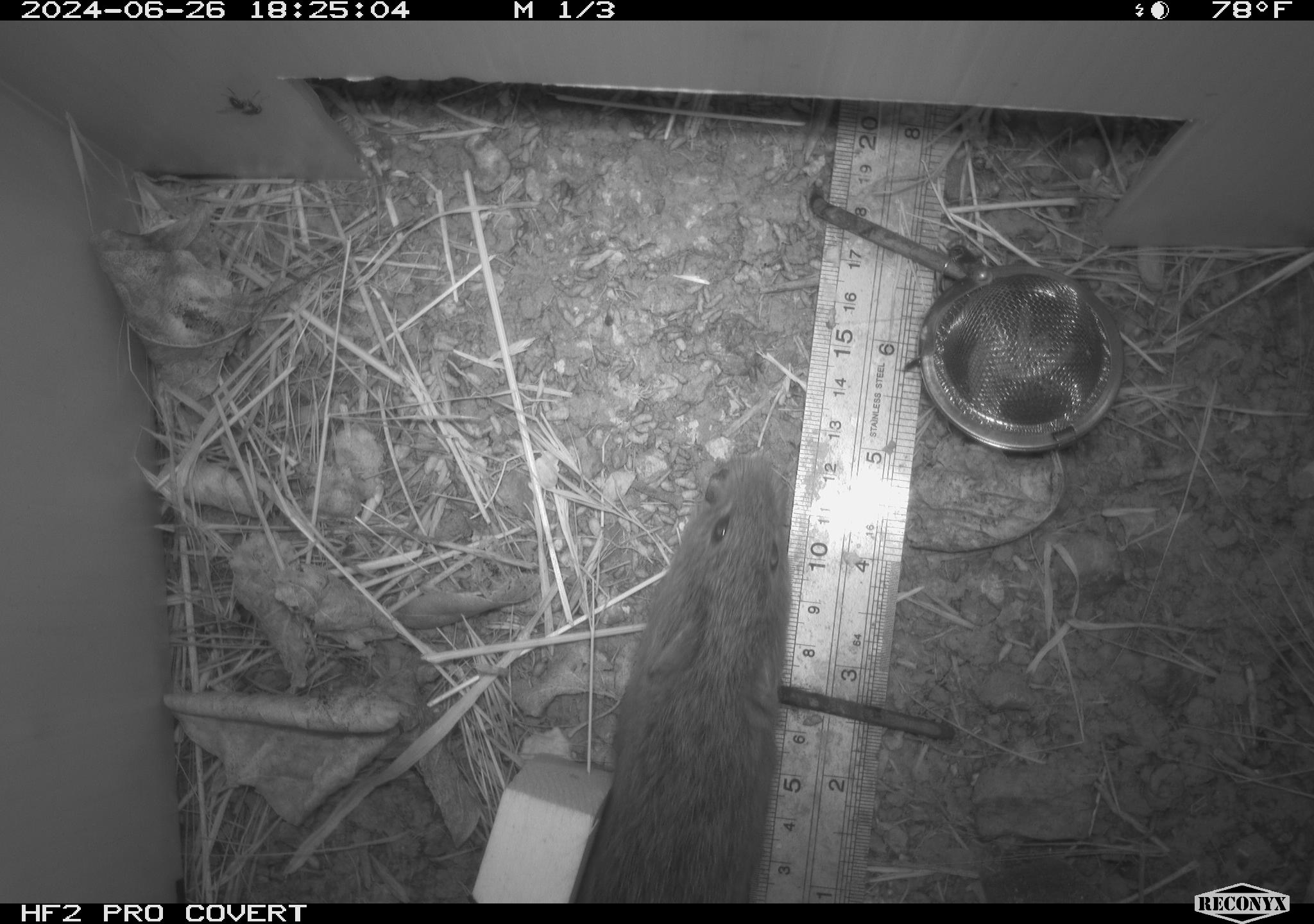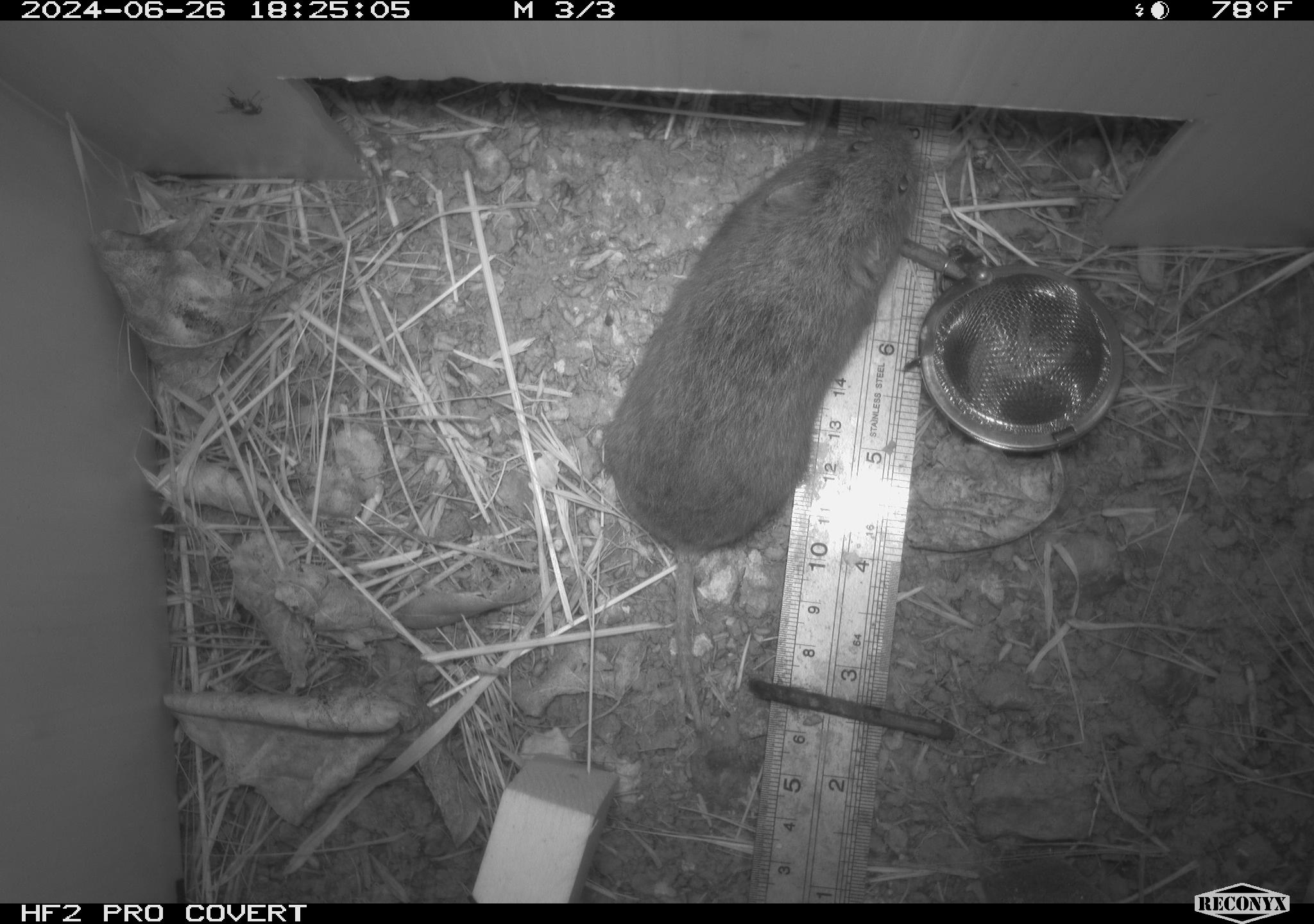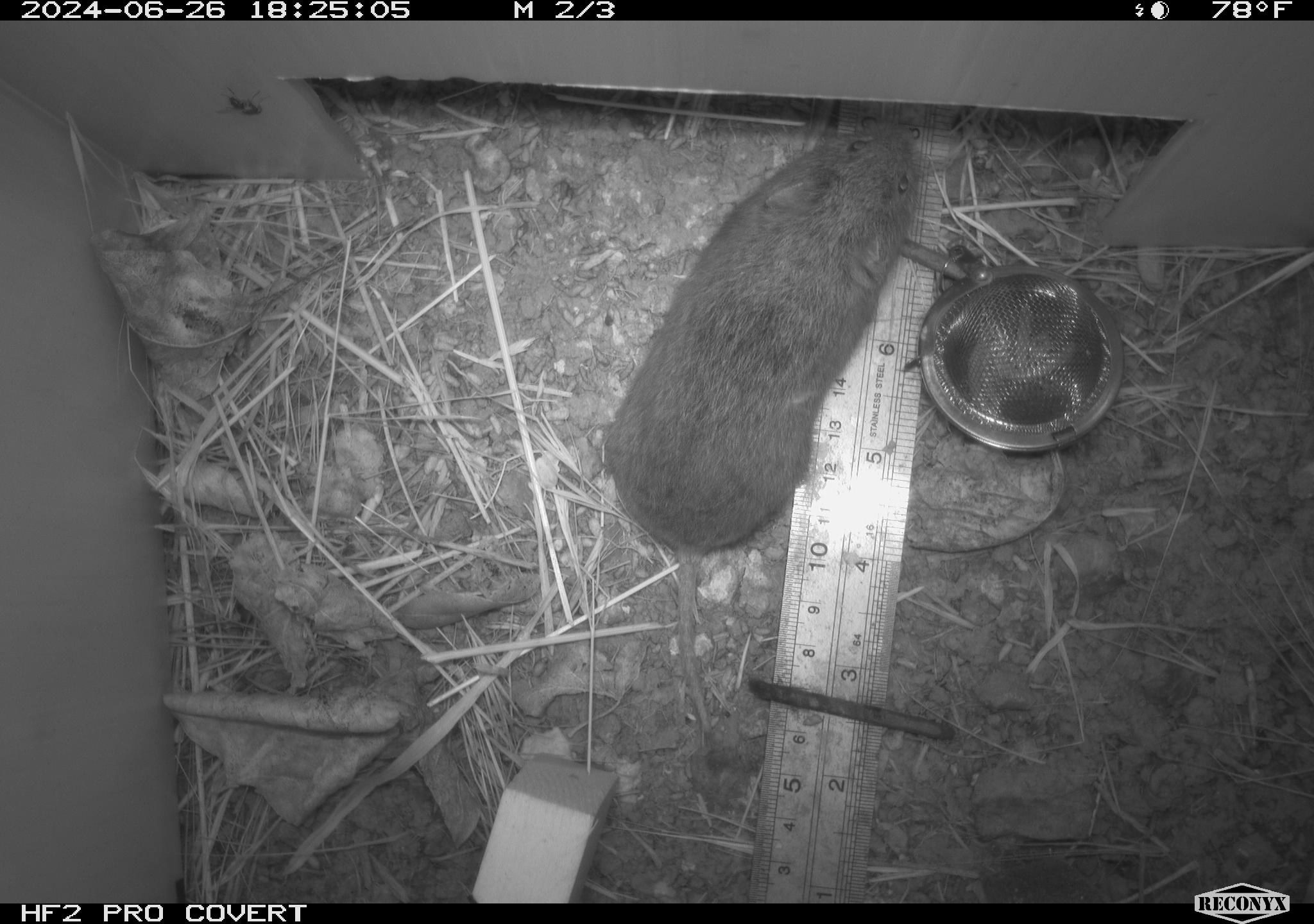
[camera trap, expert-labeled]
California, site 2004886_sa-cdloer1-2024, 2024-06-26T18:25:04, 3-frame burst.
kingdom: Animalia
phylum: Chordata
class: Mammalia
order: Rodentia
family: Cricetidae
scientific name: Arvicolinae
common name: voles, lemmings, and muskrats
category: arvicolinae subfamily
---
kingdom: Animalia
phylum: Arthropoda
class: Insecta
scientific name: Insecta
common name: insect